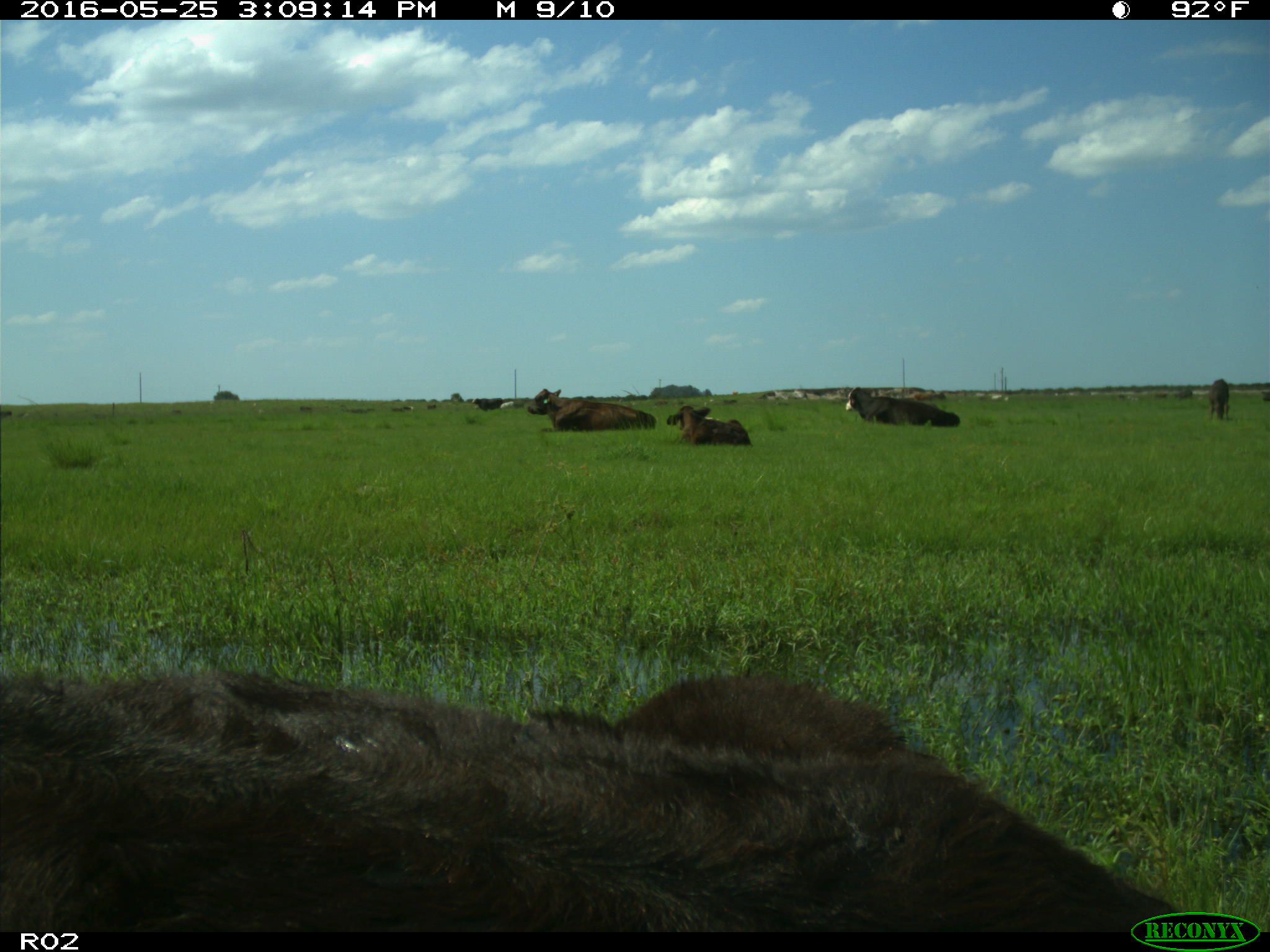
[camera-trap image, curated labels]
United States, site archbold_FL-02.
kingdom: Animalia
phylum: Chordata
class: Mammalia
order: Artiodactyla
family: Bovidae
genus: Bos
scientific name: Bos taurus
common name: domestic cow